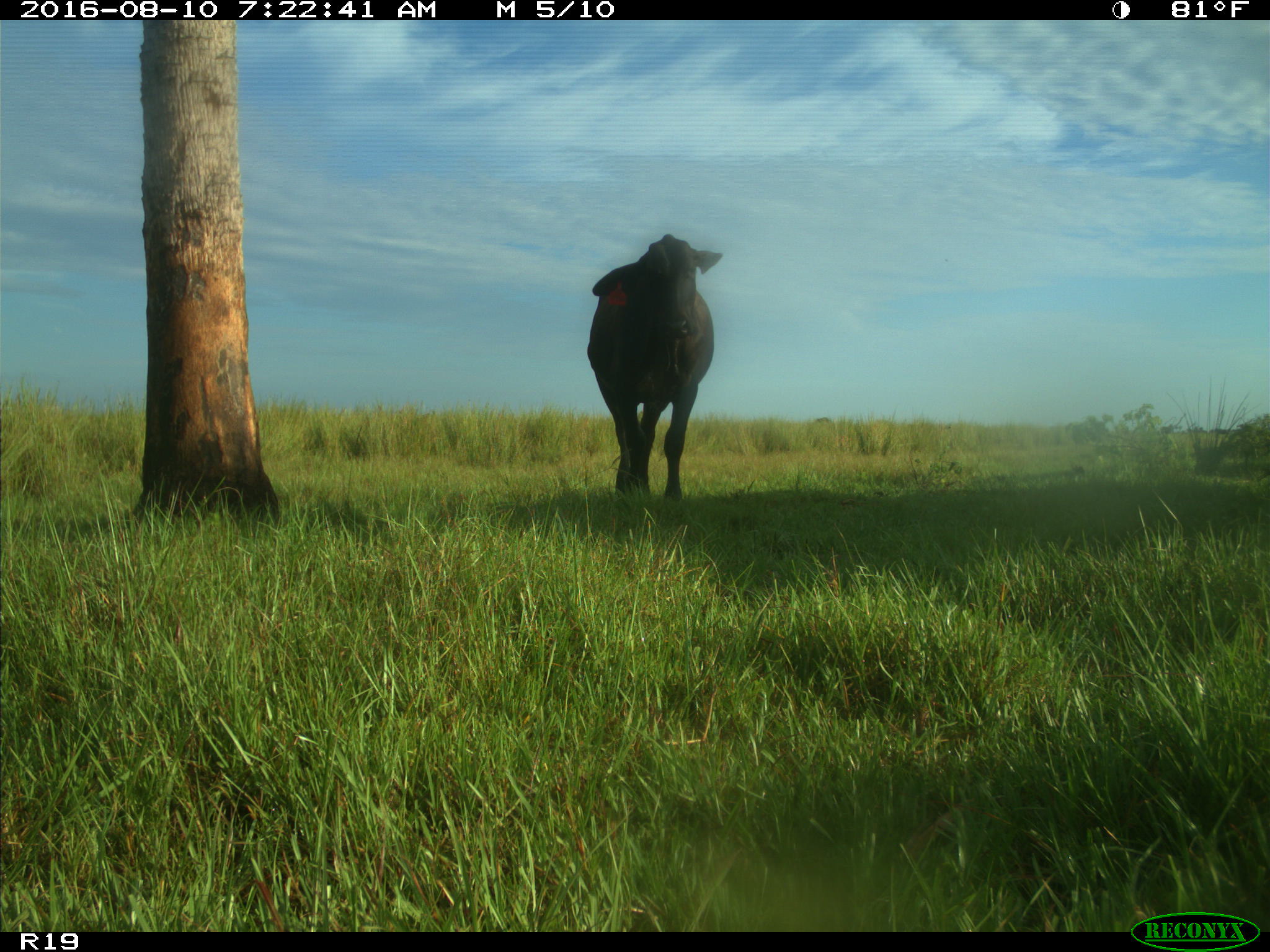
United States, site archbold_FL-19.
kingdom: Animalia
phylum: Chordata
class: Mammalia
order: Artiodactyla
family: Bovidae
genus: Bos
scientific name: Bos taurus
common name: domestic cow